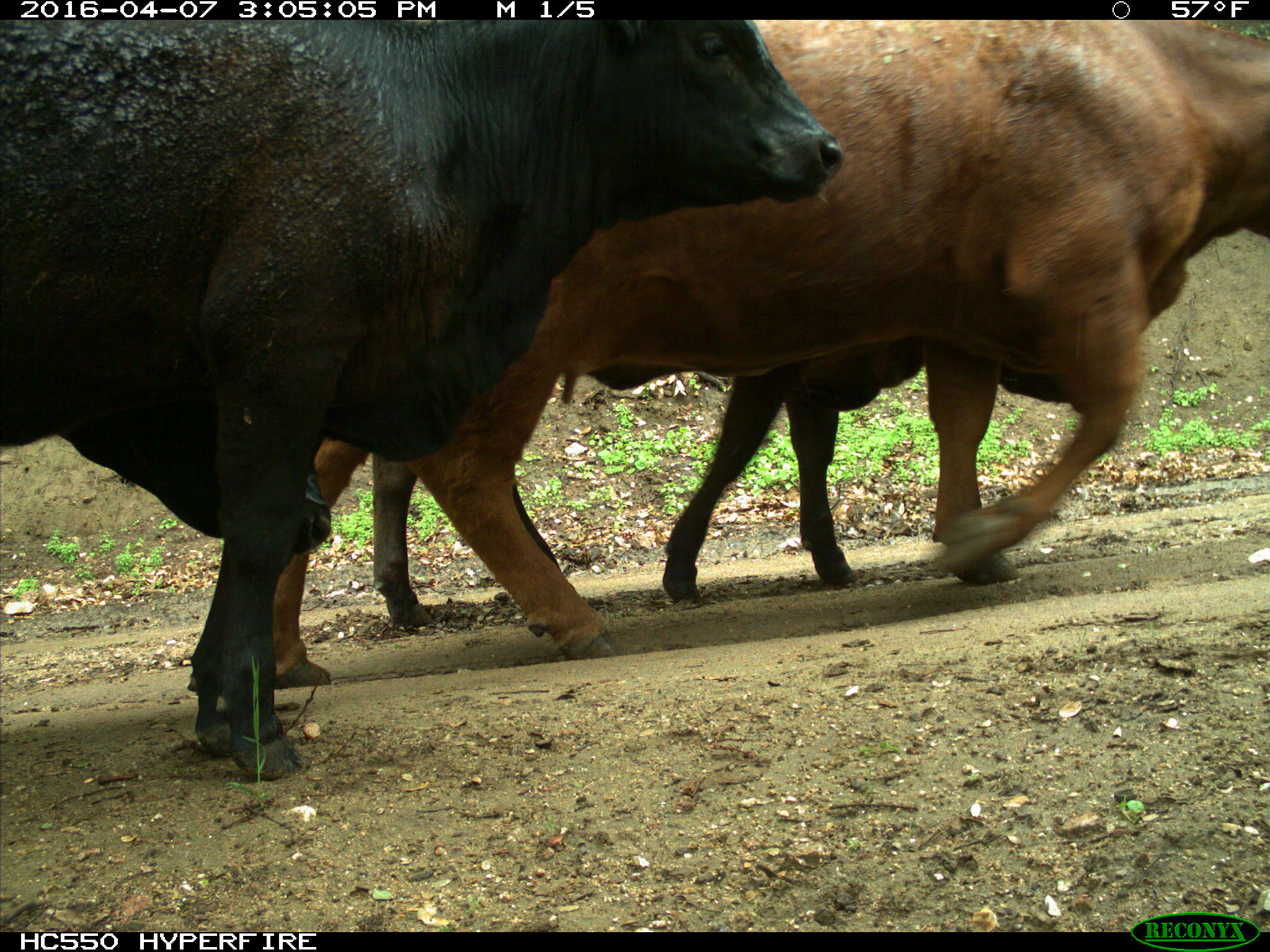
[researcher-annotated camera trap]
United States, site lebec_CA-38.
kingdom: Animalia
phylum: Chordata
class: Mammalia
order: Artiodactyla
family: Bovidae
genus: Bos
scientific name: Bos taurus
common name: domestic cow